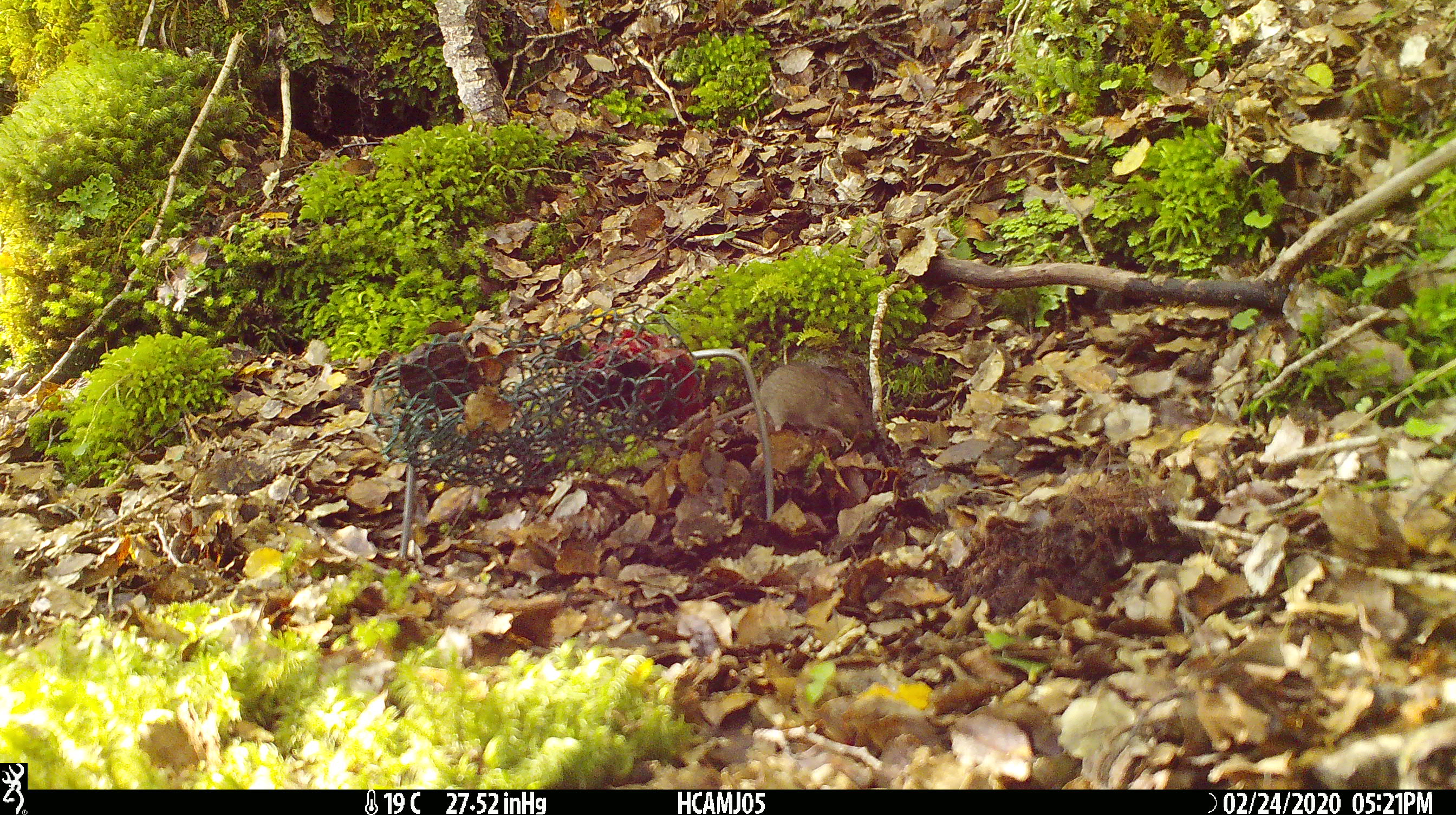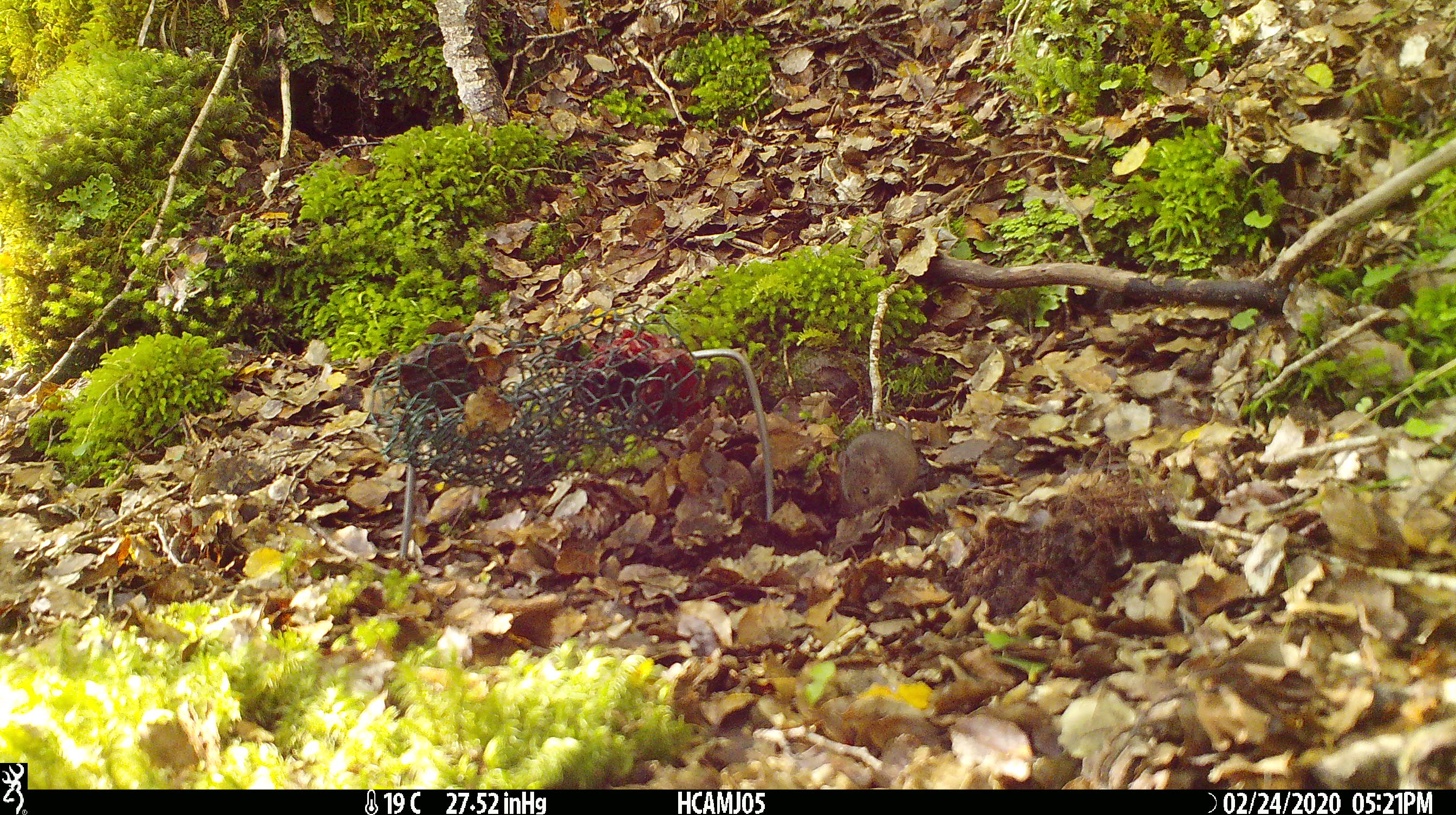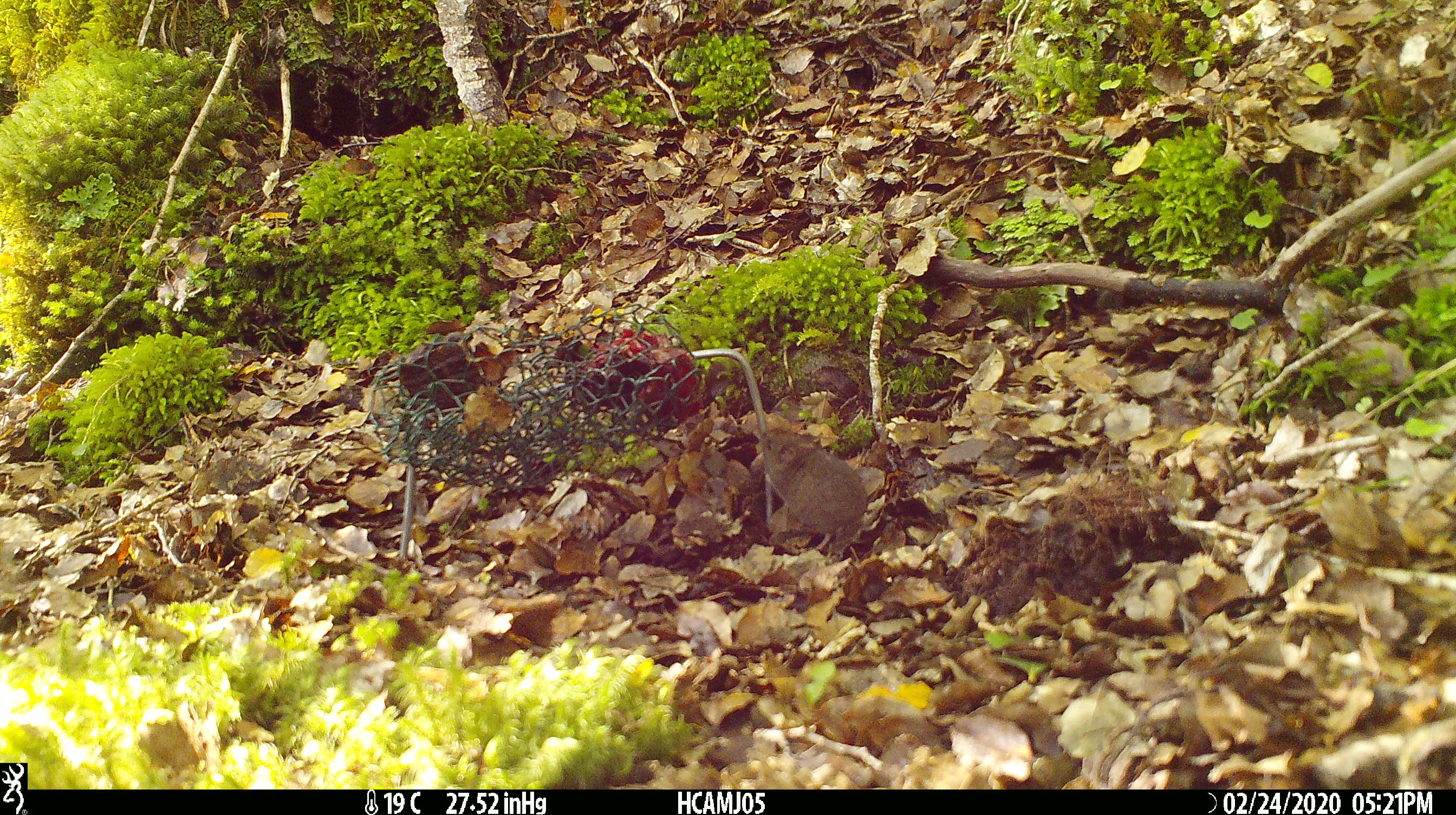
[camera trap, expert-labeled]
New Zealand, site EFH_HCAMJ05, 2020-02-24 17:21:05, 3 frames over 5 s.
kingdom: Animalia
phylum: Chordata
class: Mammalia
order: Rodentia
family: Muridae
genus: Mus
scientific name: Mus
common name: mouse